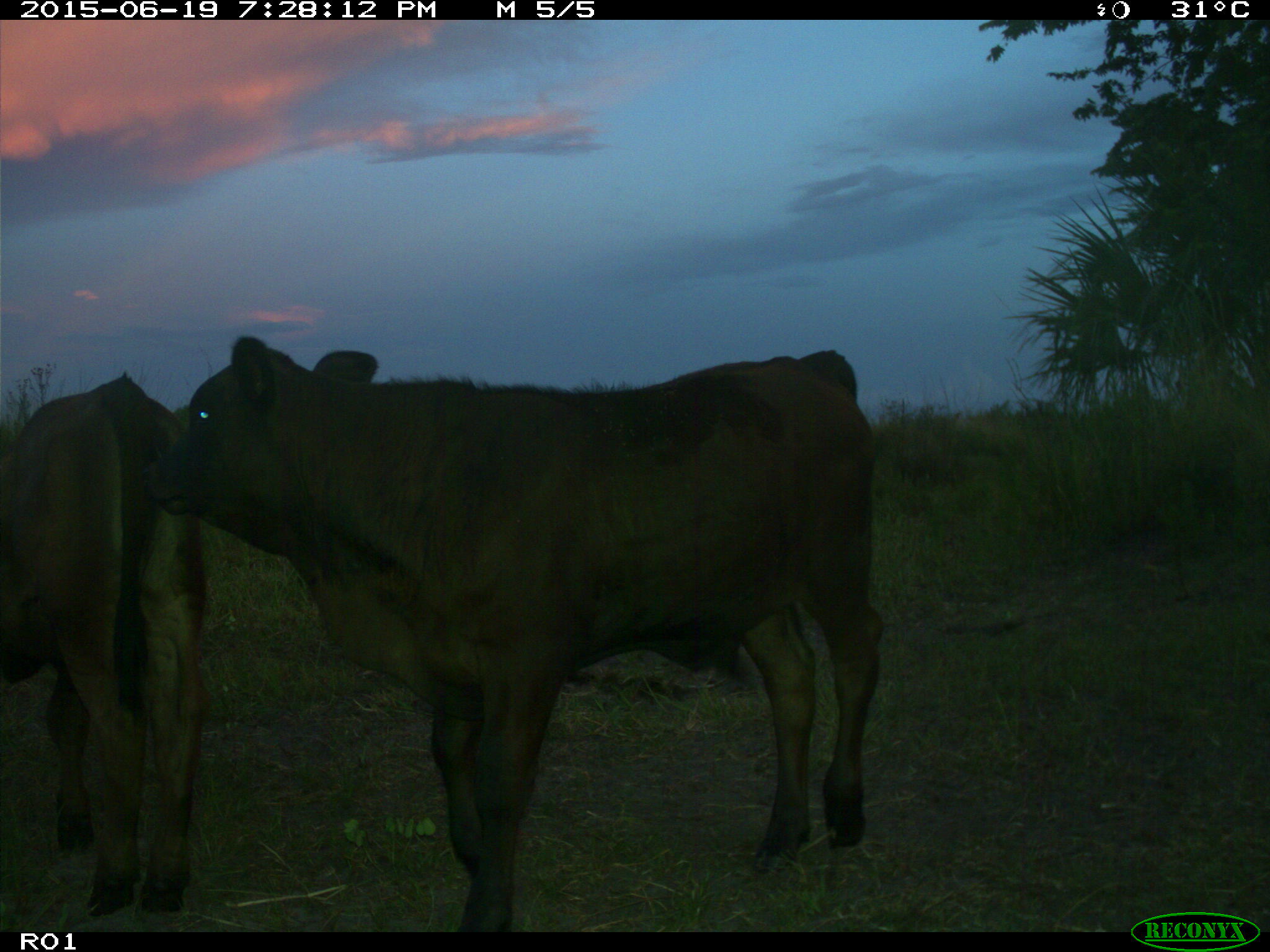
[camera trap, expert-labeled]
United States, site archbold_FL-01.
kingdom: Animalia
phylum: Chordata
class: Mammalia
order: Artiodactyla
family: Bovidae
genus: Bos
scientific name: Bos taurus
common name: domestic cow